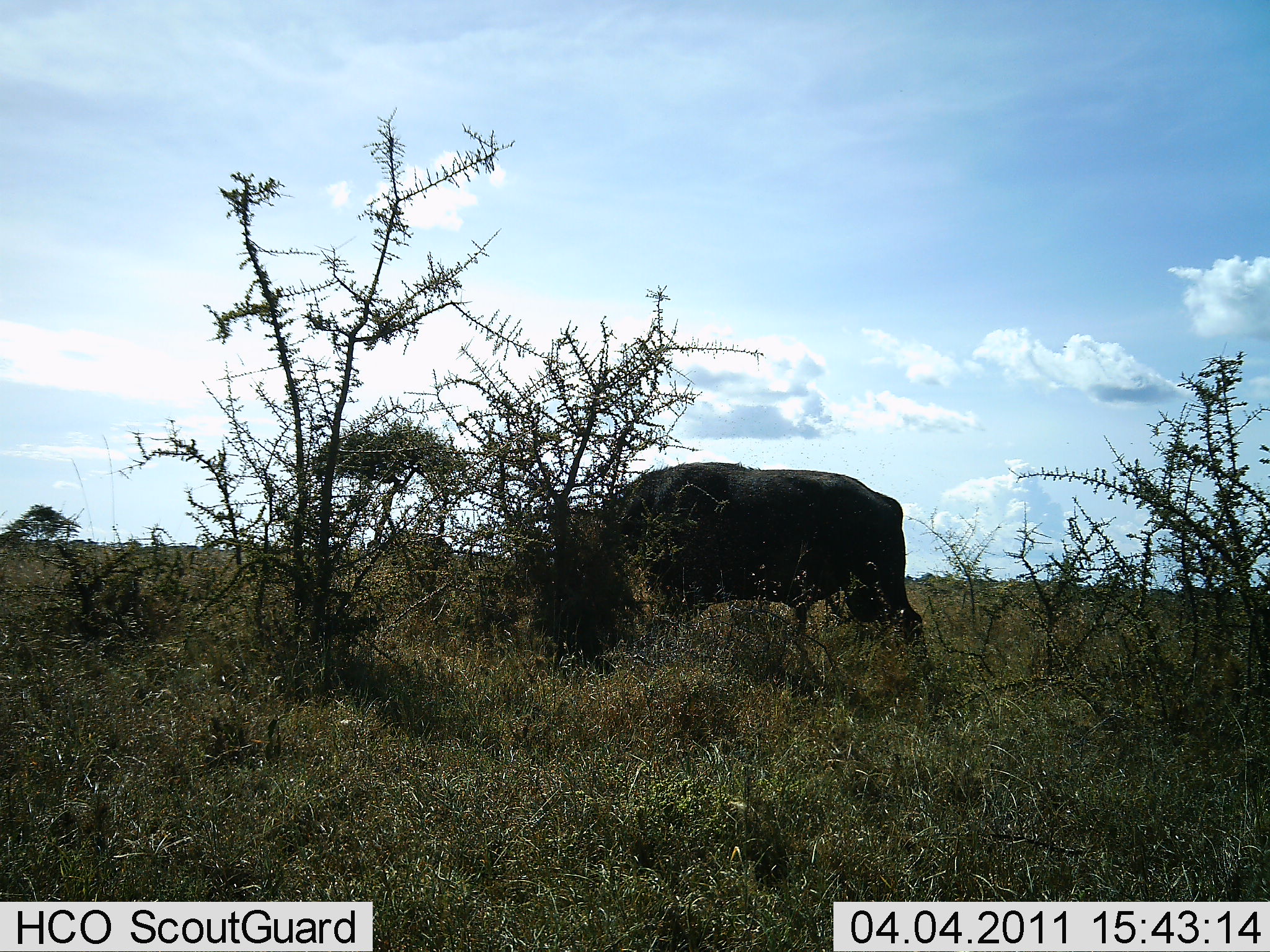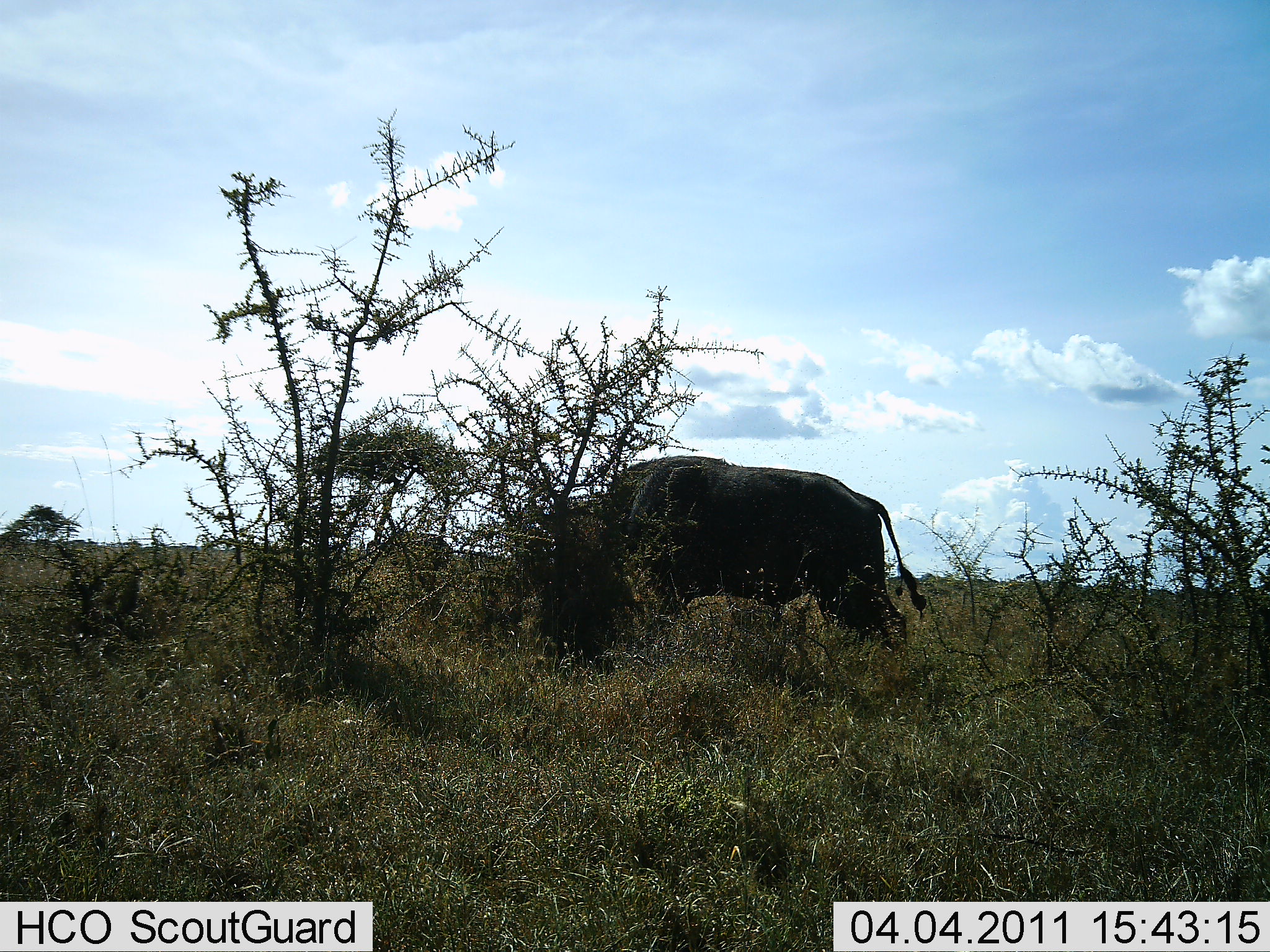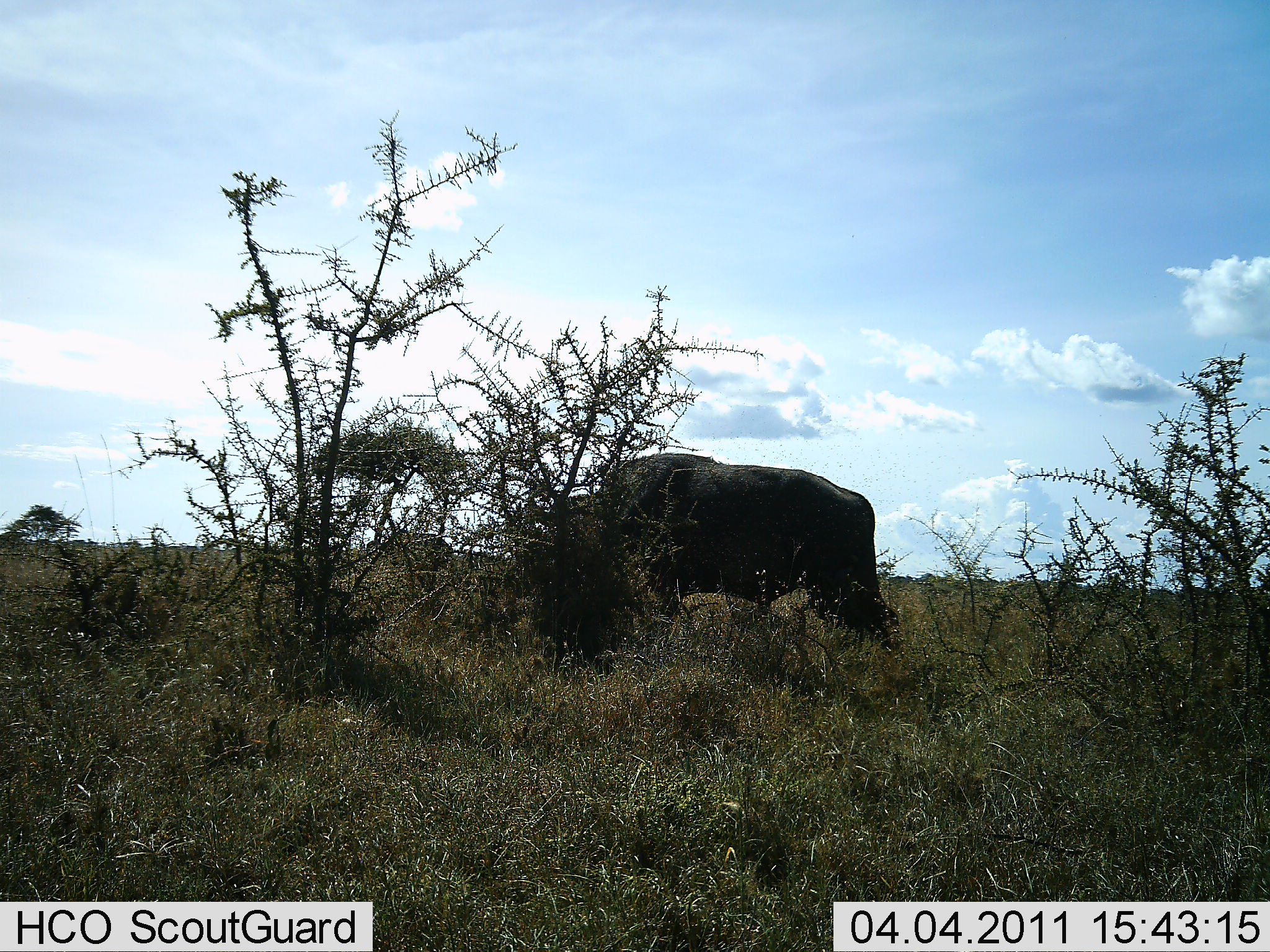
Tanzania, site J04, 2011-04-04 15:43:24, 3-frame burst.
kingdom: Animalia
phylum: Chordata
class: Mammalia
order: Artiodactyla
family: Bovidae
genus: Syncerus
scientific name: Syncerus caffer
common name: cape buffalo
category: buffalo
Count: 1.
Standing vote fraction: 36%.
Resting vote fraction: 0%.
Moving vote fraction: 0%.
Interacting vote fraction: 0%.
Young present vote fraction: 0%.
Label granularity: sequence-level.